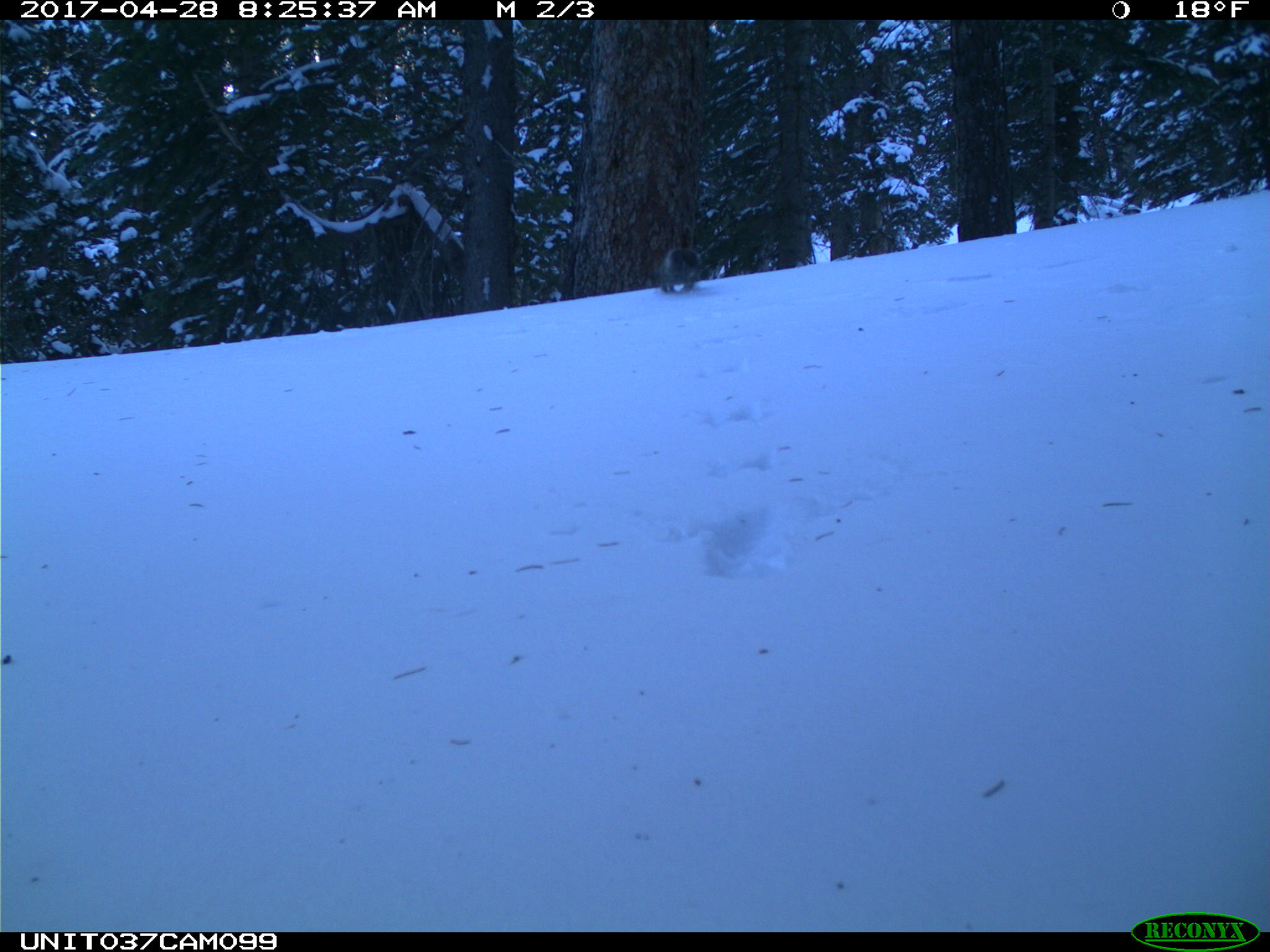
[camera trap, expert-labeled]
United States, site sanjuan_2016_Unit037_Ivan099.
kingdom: Animalia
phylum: Chordata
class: Mammalia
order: Rodentia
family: Sciuridae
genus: Tamiasciurus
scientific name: Tamiasciurus hudsonicus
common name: american red squirrel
Tamiasciurus hudsonicus (american red squirrel).